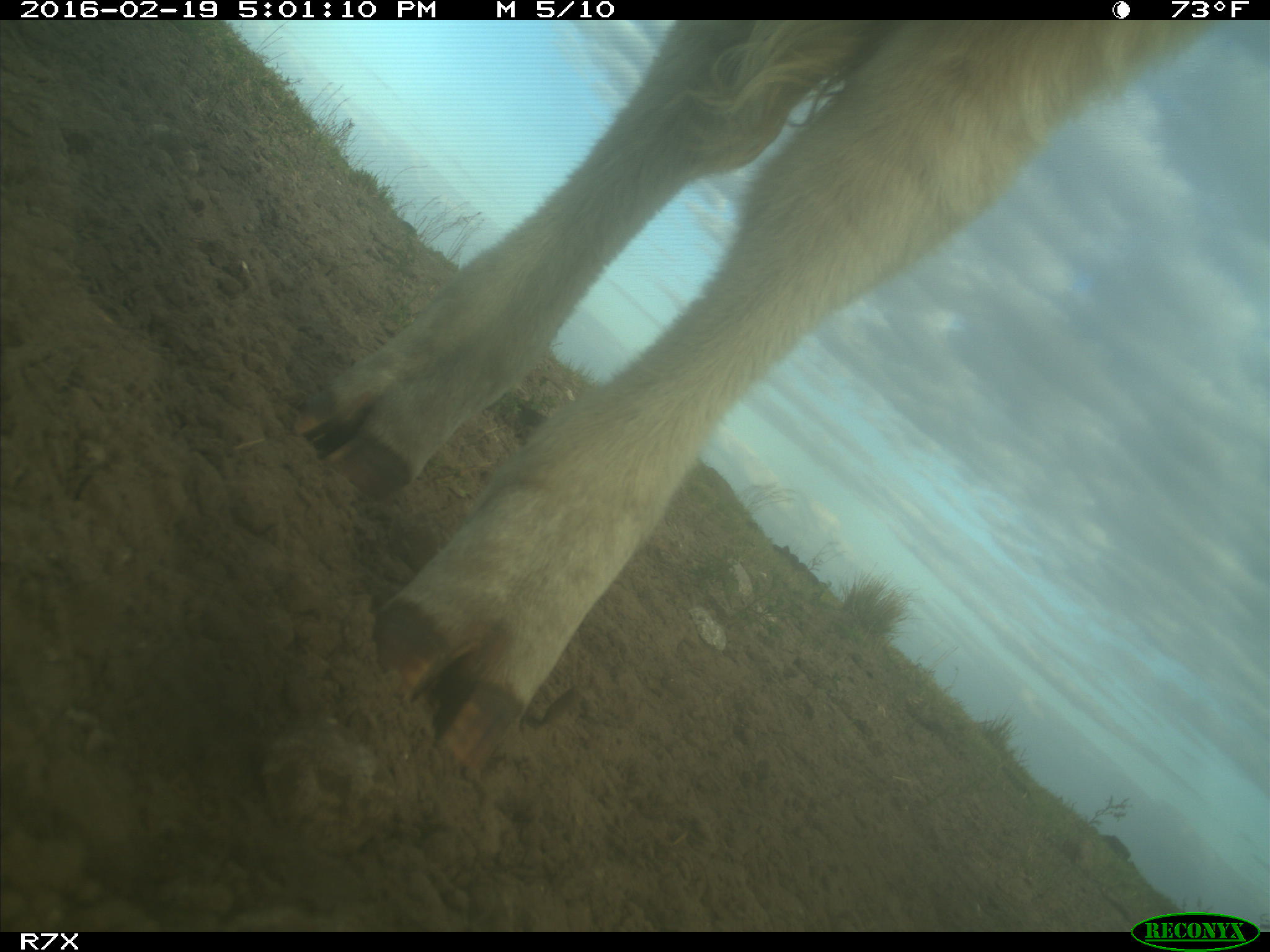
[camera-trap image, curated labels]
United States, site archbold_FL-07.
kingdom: Animalia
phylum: Chordata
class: Mammalia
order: Artiodactyla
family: Bovidae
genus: Bos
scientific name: Bos taurus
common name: domestic cow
Bos taurus (domestic cow).